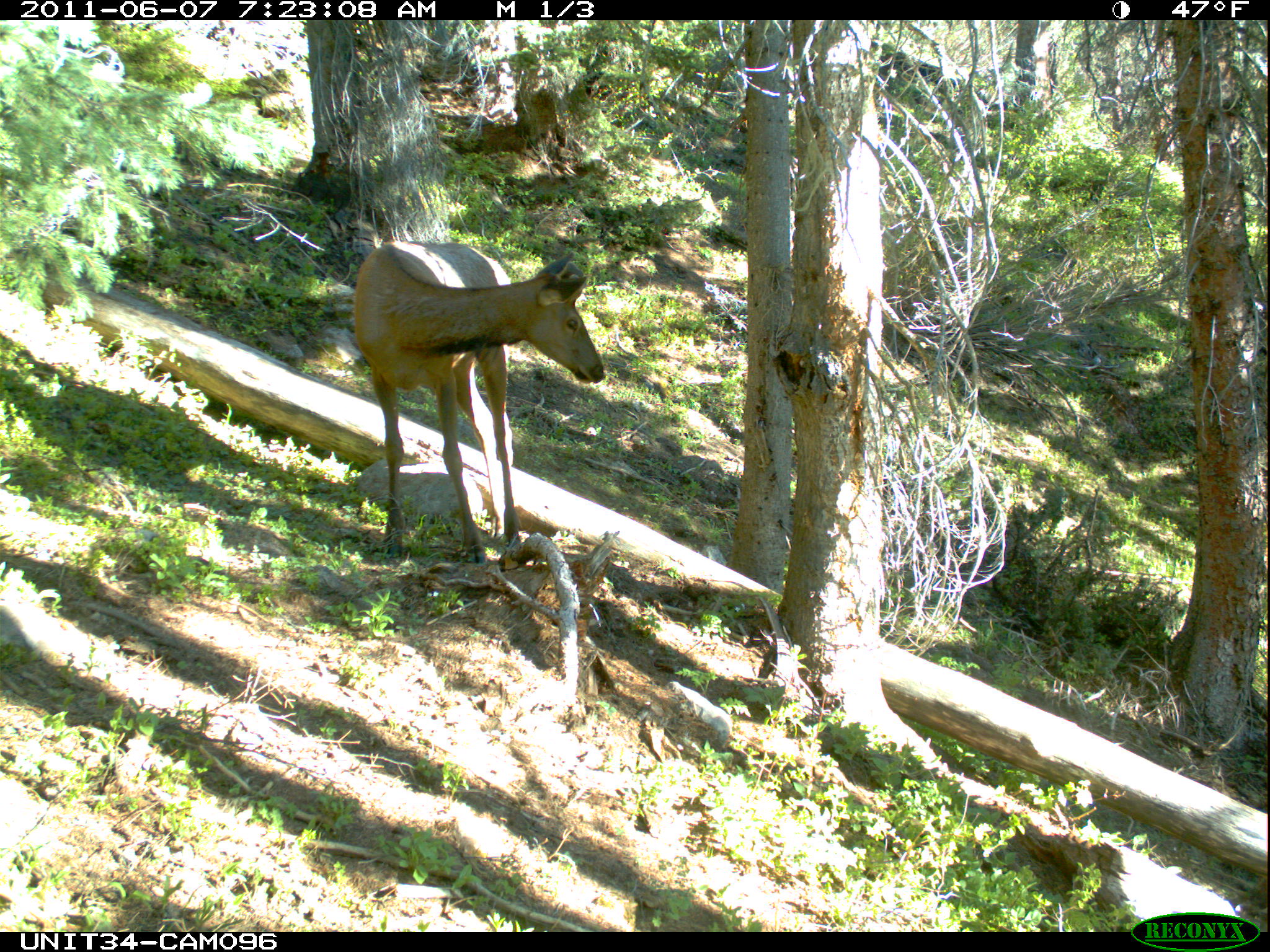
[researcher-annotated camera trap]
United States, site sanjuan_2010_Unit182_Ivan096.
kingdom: Animalia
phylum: Chordata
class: Mammalia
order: Artiodactyla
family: Cervidae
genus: Cervus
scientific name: Cervus elaphus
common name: red deer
Cervus elaphus (red deer).